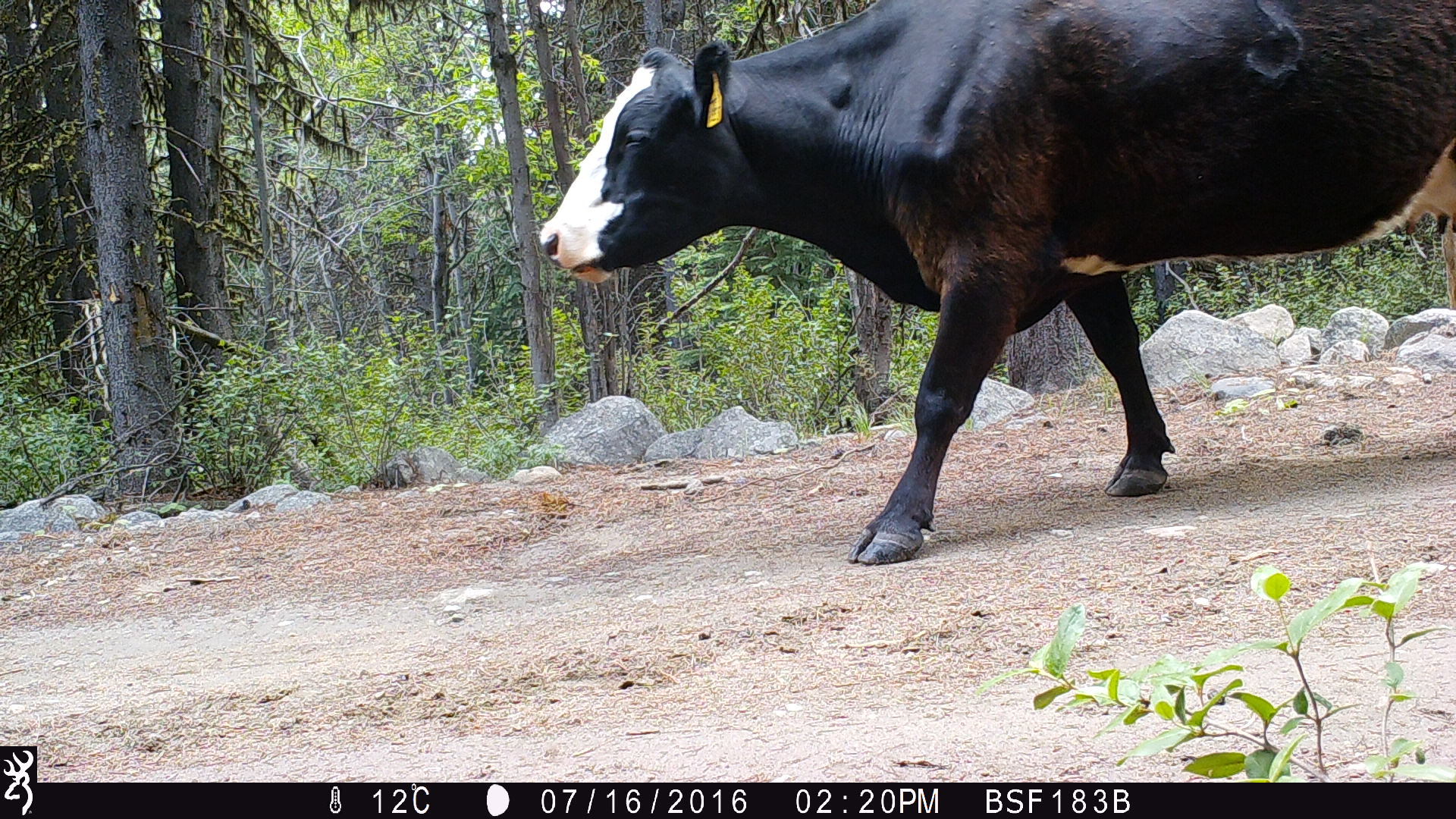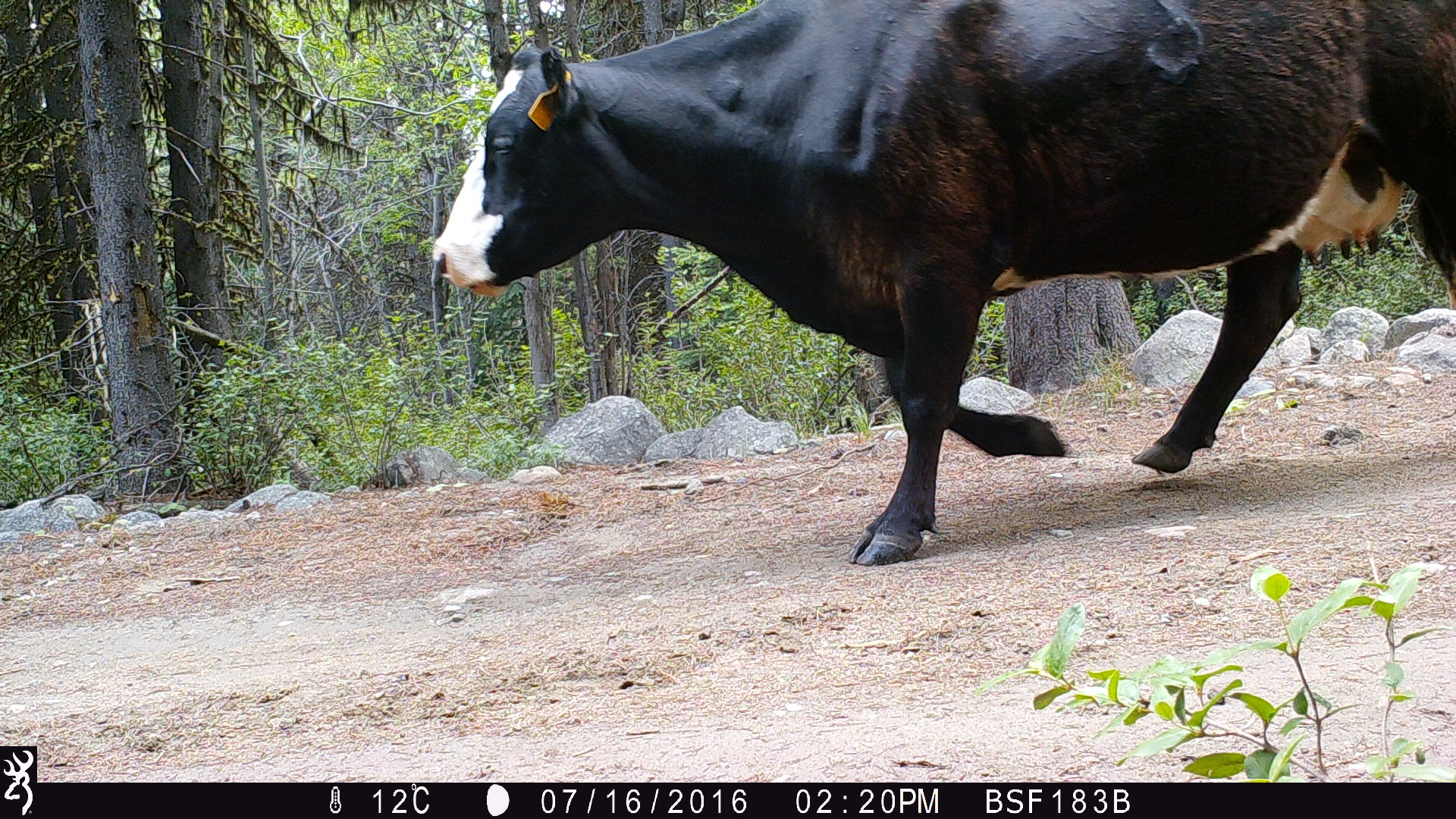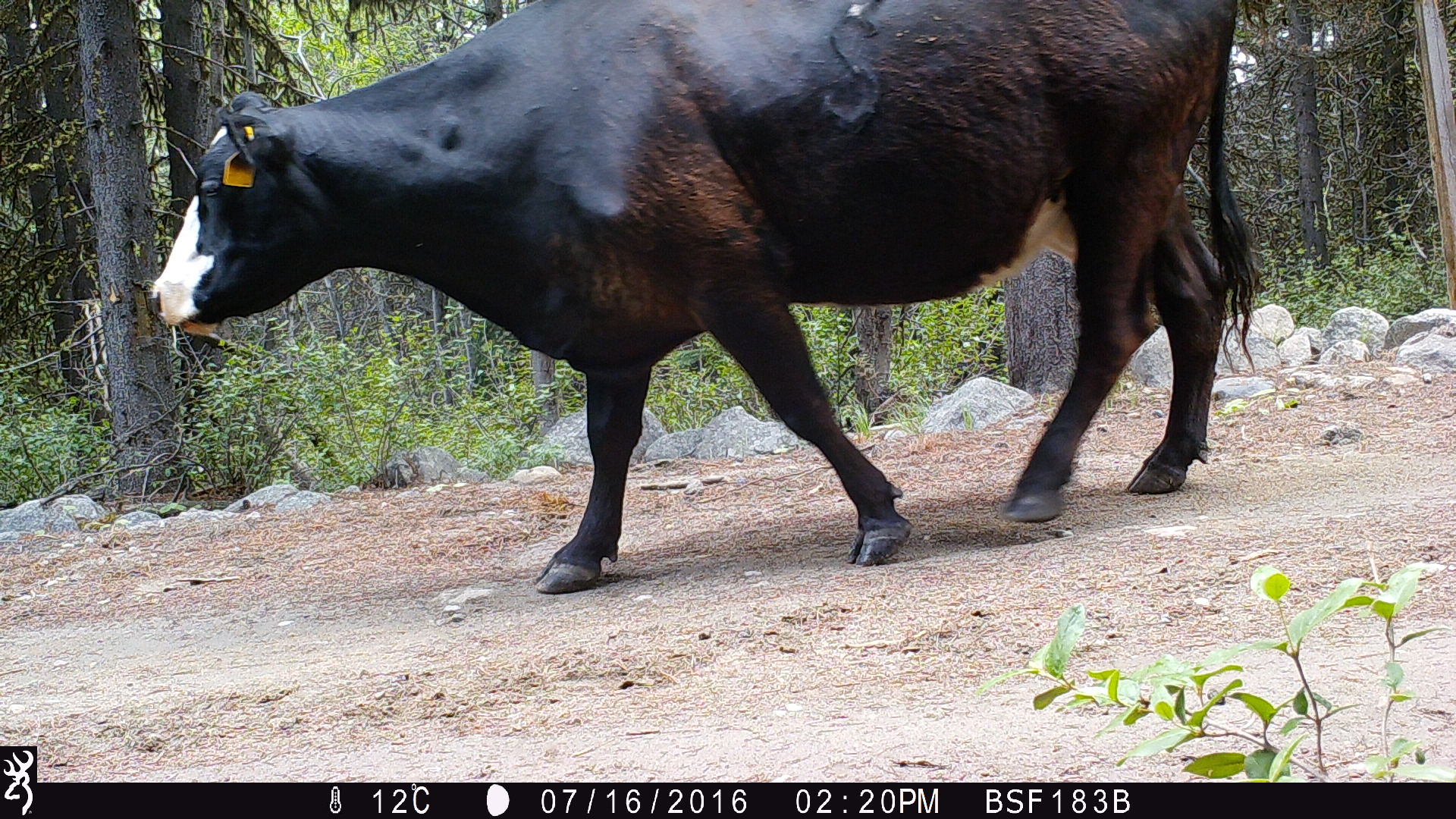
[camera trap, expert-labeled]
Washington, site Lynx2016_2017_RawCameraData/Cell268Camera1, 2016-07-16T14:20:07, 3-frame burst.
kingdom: Animalia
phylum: Chordata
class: Mammalia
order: Artiodactyla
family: Bovidae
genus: Bos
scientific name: Bos taurus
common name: domestic cattle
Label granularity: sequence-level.